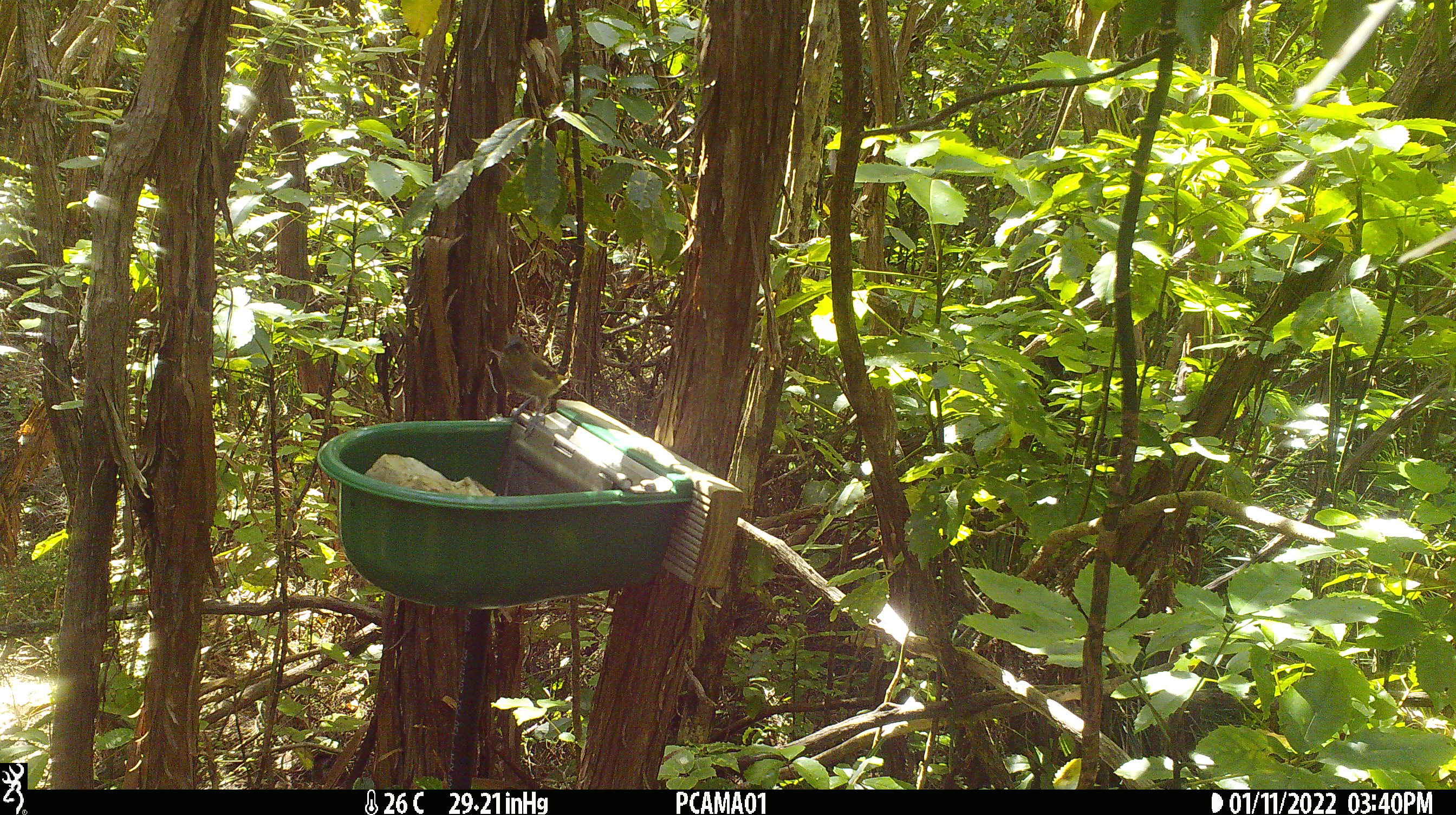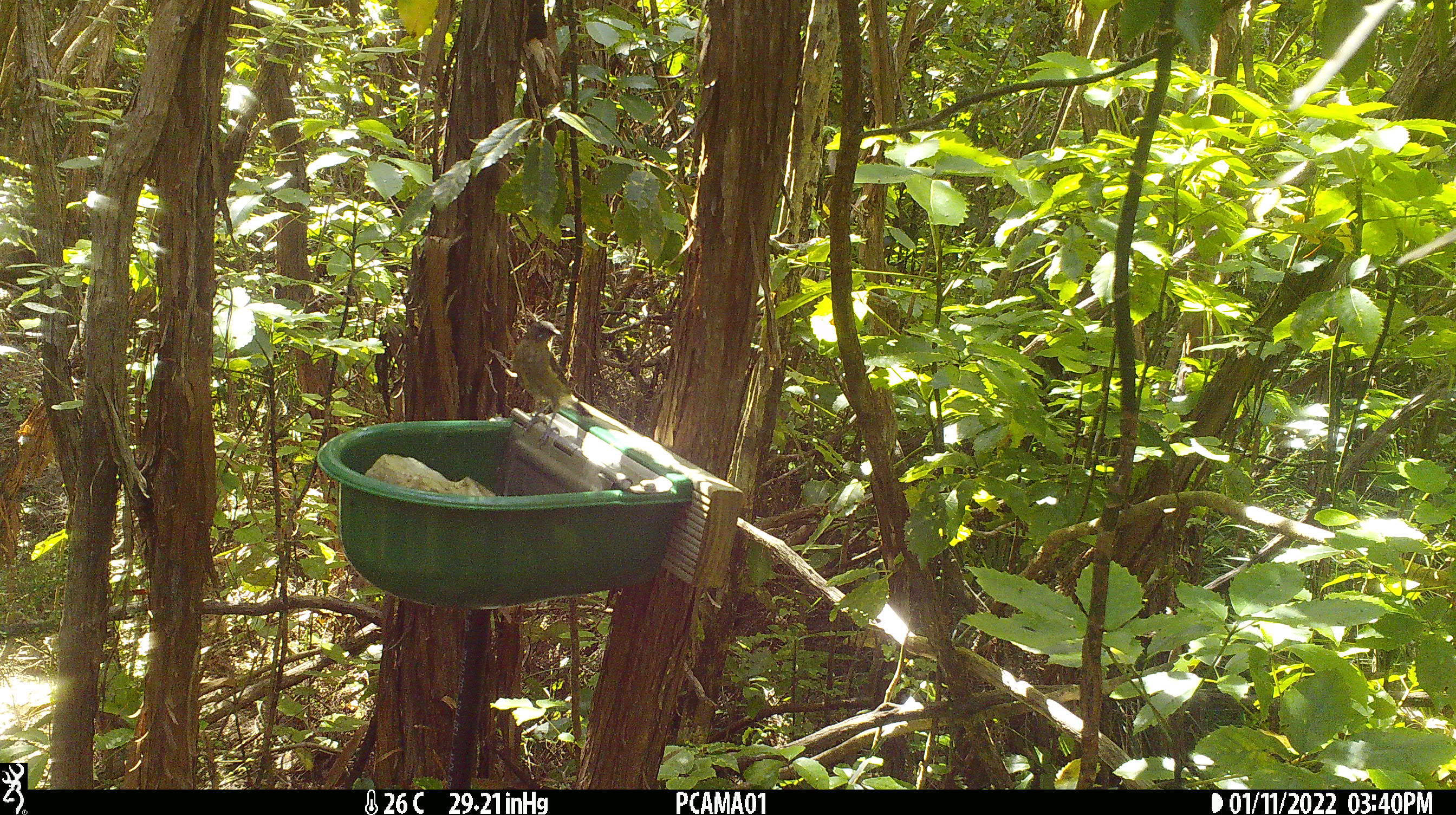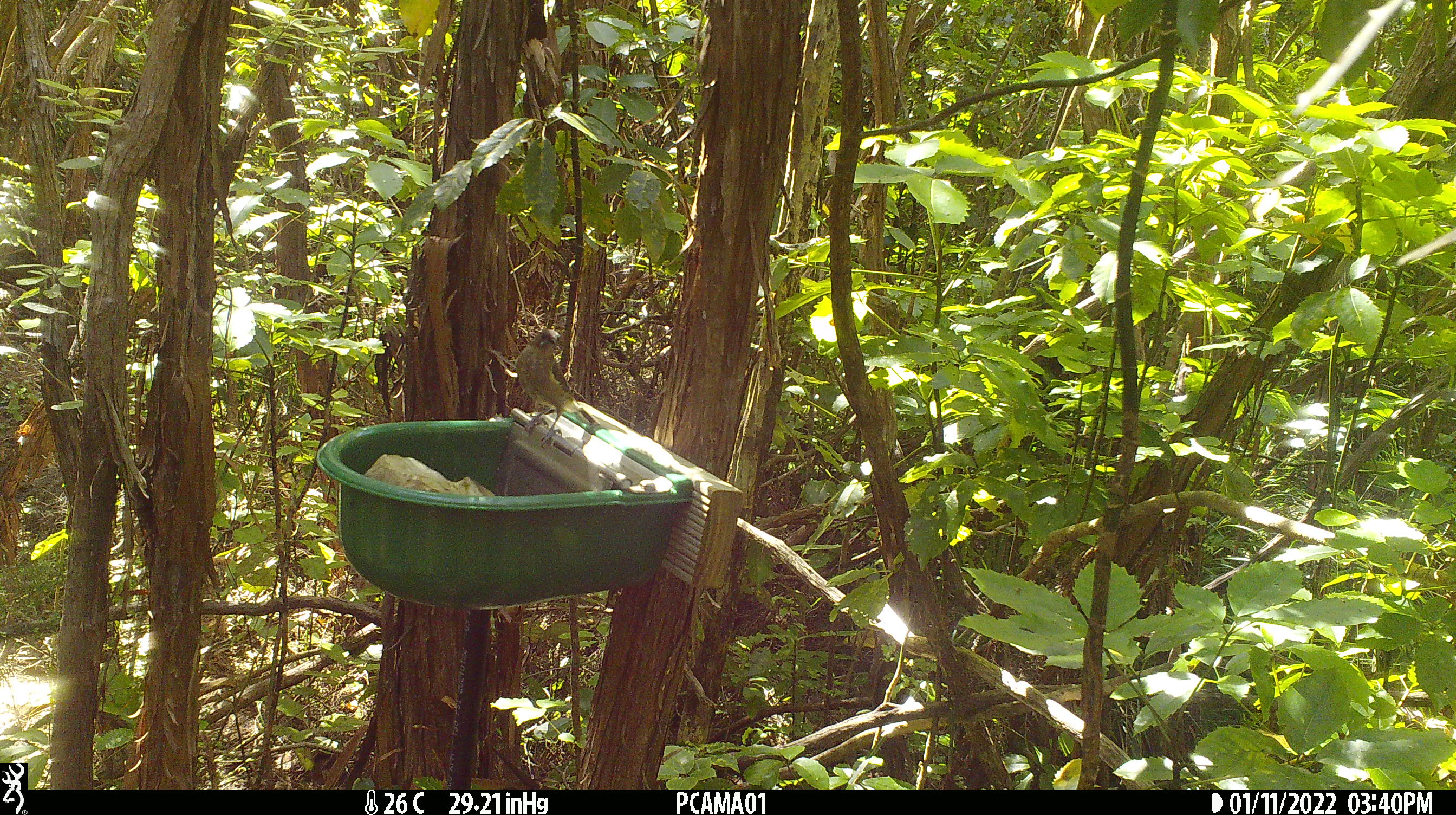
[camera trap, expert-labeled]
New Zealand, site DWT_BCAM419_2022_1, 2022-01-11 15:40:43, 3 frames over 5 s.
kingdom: Animalia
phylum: Chordata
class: Aves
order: Passeriformes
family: Meliphagidae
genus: Anthornis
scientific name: Anthornis melanura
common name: new zealand bellbird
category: bellbird